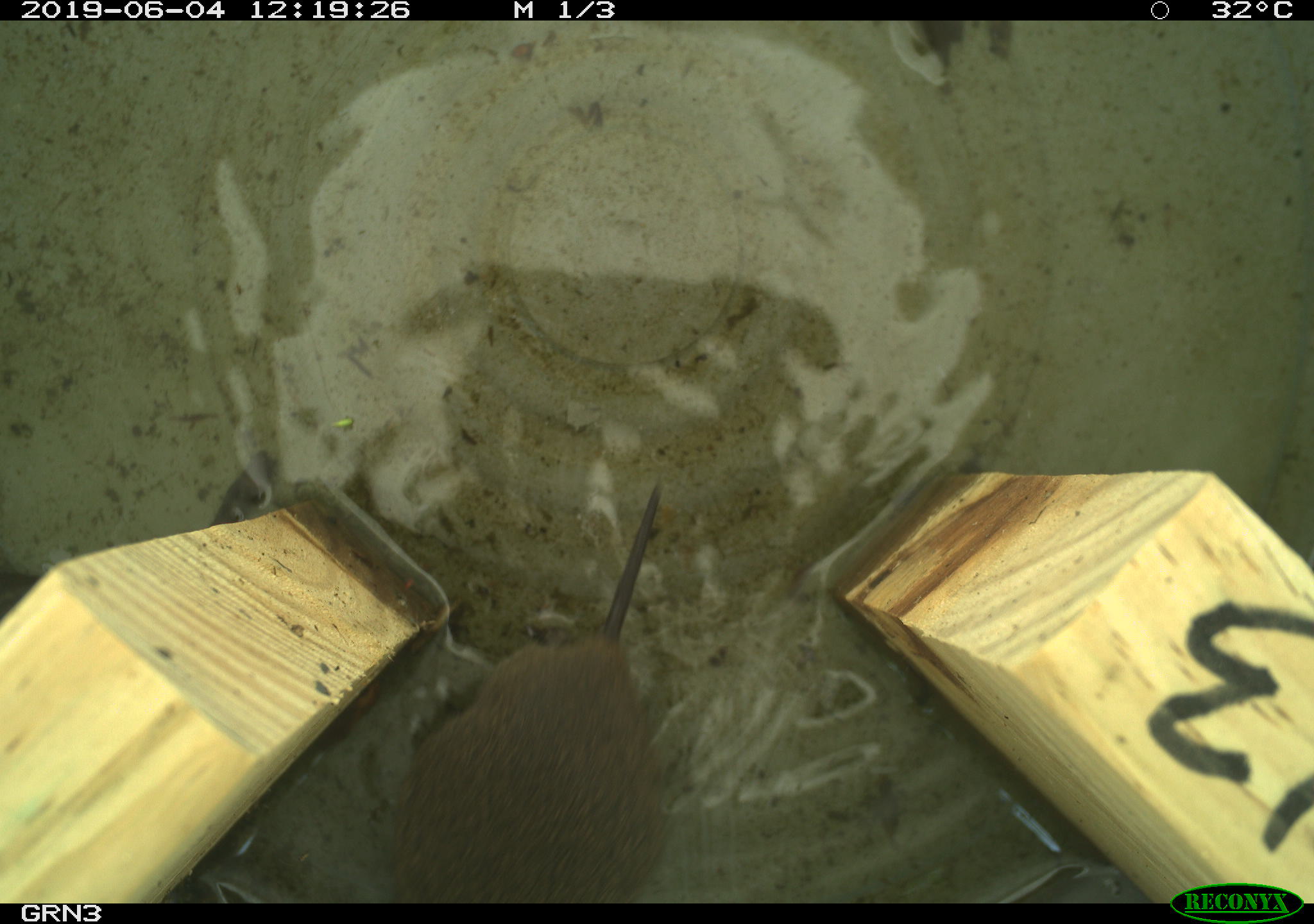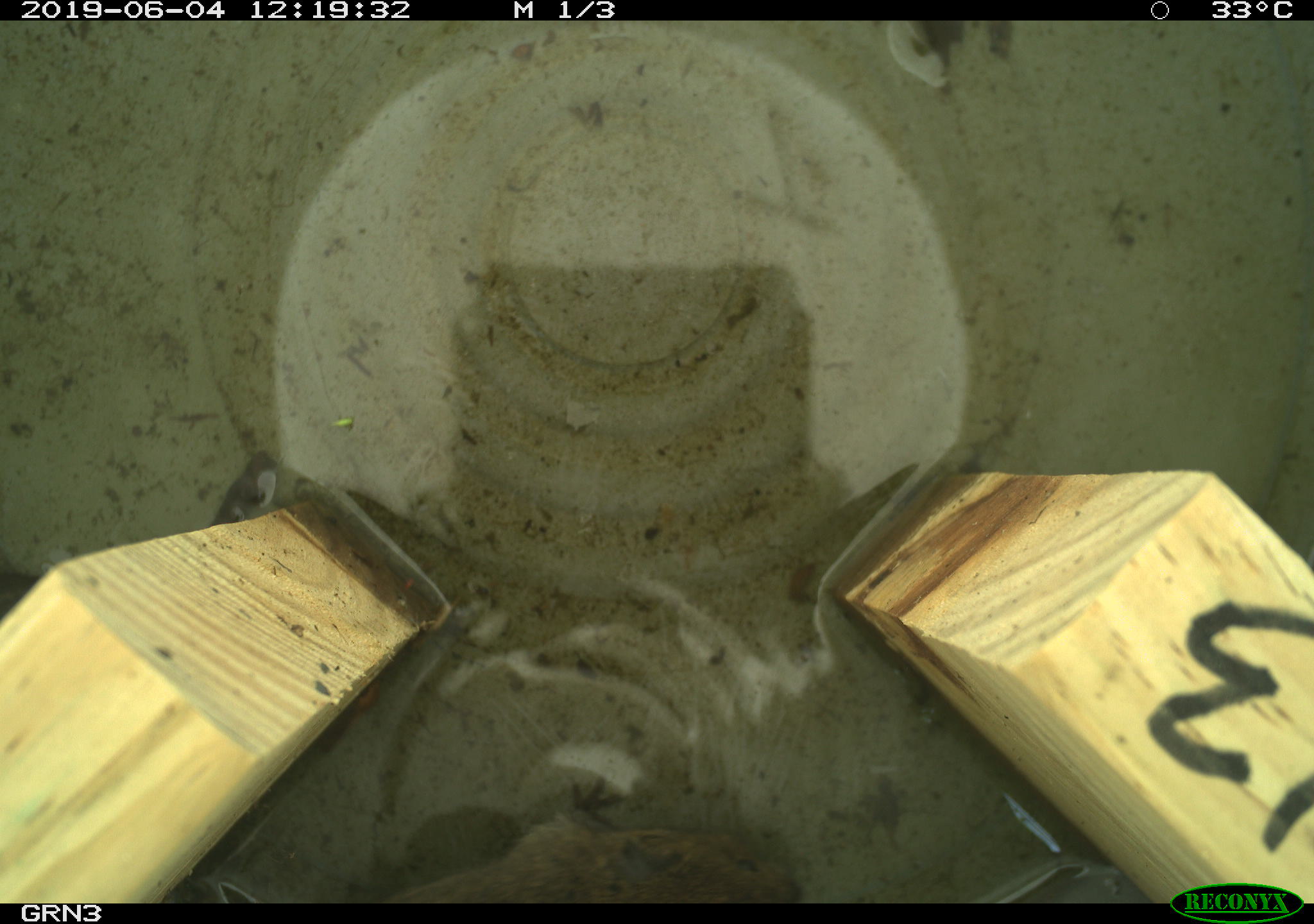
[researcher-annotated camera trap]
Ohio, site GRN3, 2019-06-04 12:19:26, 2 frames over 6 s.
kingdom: Animalia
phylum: Chordata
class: Mammalia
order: Rodentia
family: Cricetidae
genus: Microtus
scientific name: Microtus pennsylvanicus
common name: meadow vole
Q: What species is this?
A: Meadow vole (Microtus pennsylvanicus).